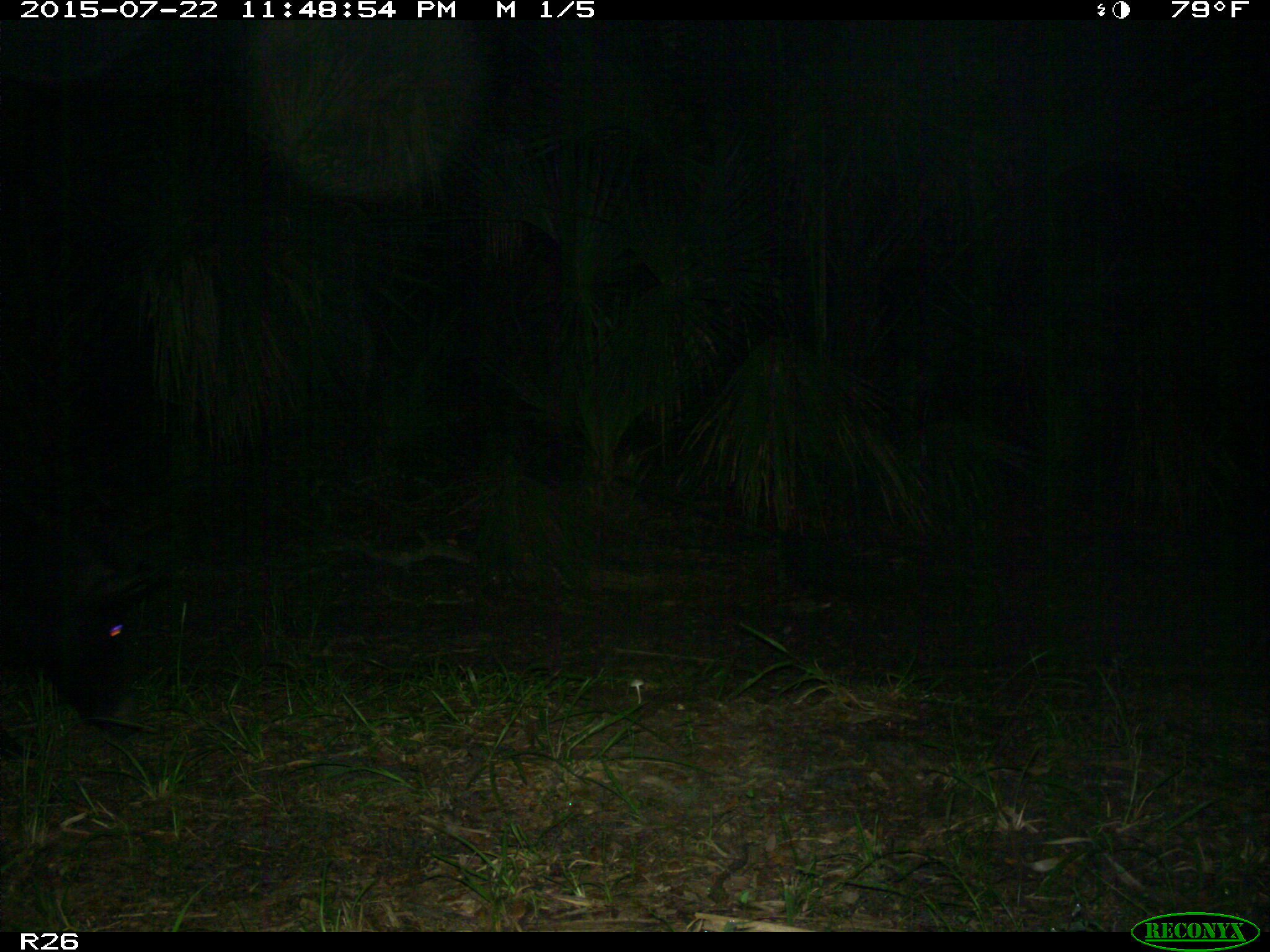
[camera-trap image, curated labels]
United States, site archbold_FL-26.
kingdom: Animalia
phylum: Chordata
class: Mammalia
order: Artiodactyla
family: Suidae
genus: Sus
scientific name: Sus scrofa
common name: wild boar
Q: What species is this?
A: Sus scrofa (wild boar).